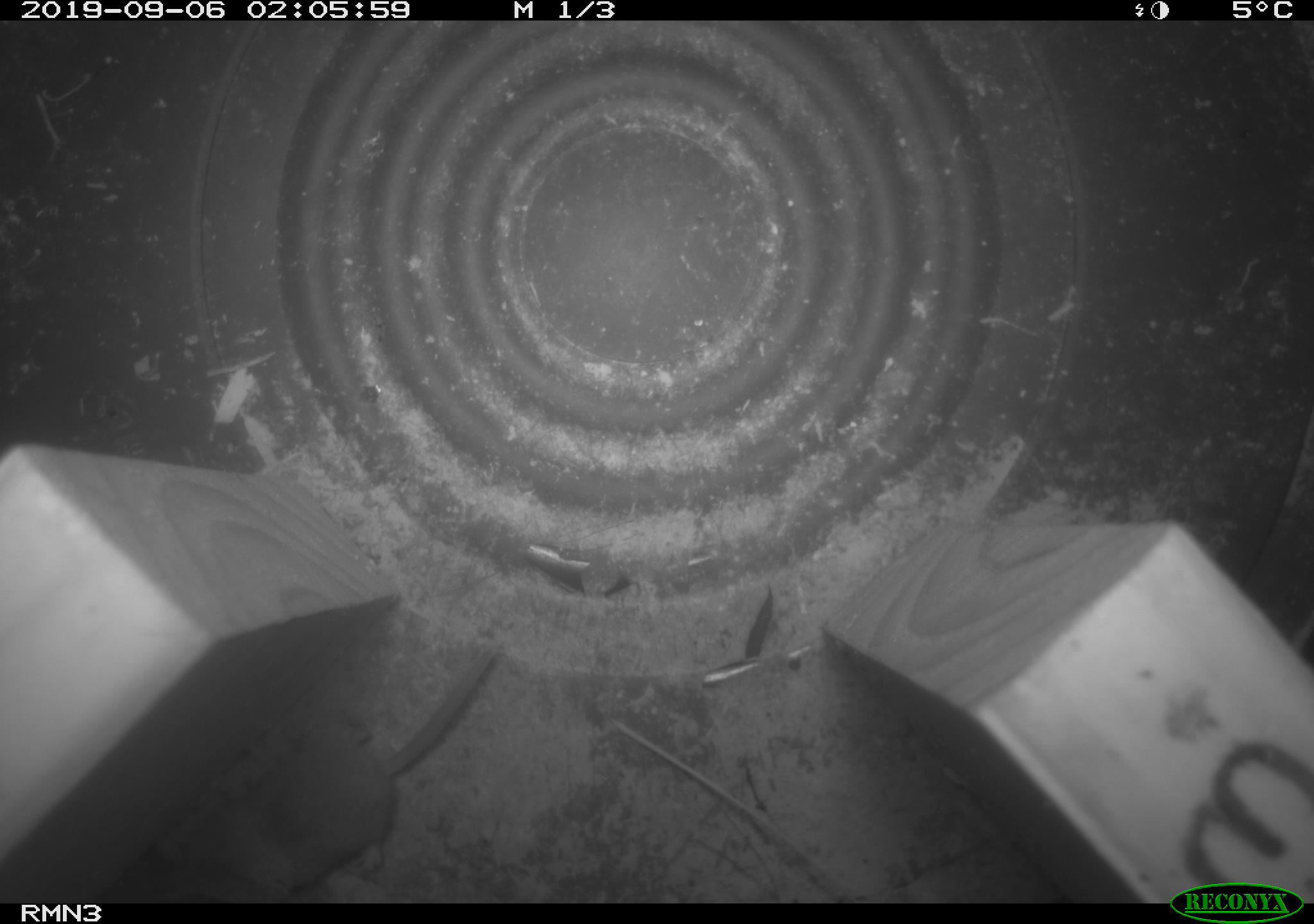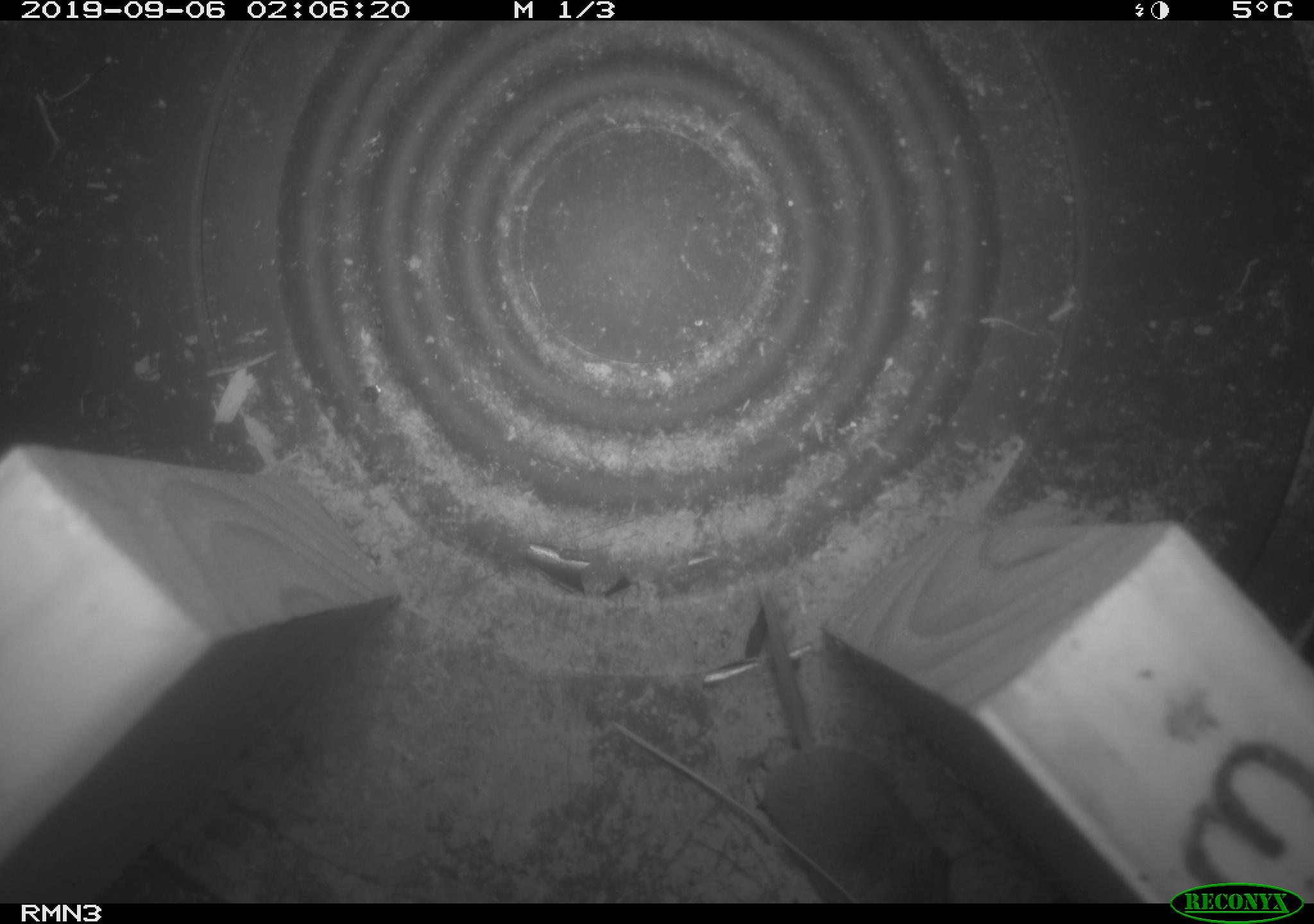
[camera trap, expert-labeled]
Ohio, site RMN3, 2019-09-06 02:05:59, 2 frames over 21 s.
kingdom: Animalia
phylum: Chordata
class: Mammalia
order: Eulipotyphla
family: Soricidae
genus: Sorex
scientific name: Sorex cinereus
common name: masked shrew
Masked shrew (Sorex cinereus).